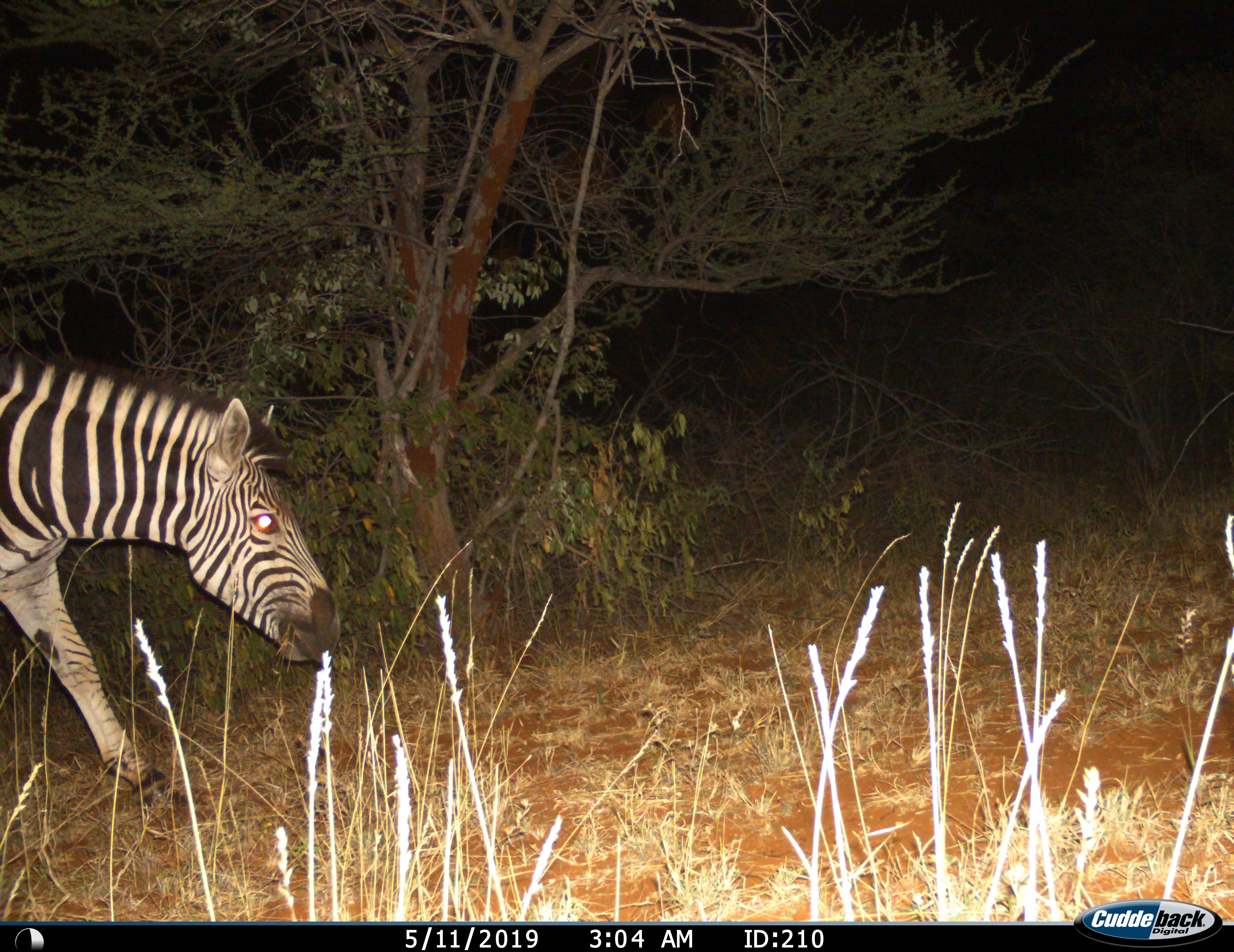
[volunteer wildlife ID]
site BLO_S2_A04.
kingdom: Animalia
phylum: Chordata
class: Mammalia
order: Perissodactyla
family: Equidae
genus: Equus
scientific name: Equus quagga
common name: plains zebra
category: zebraplains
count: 1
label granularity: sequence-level